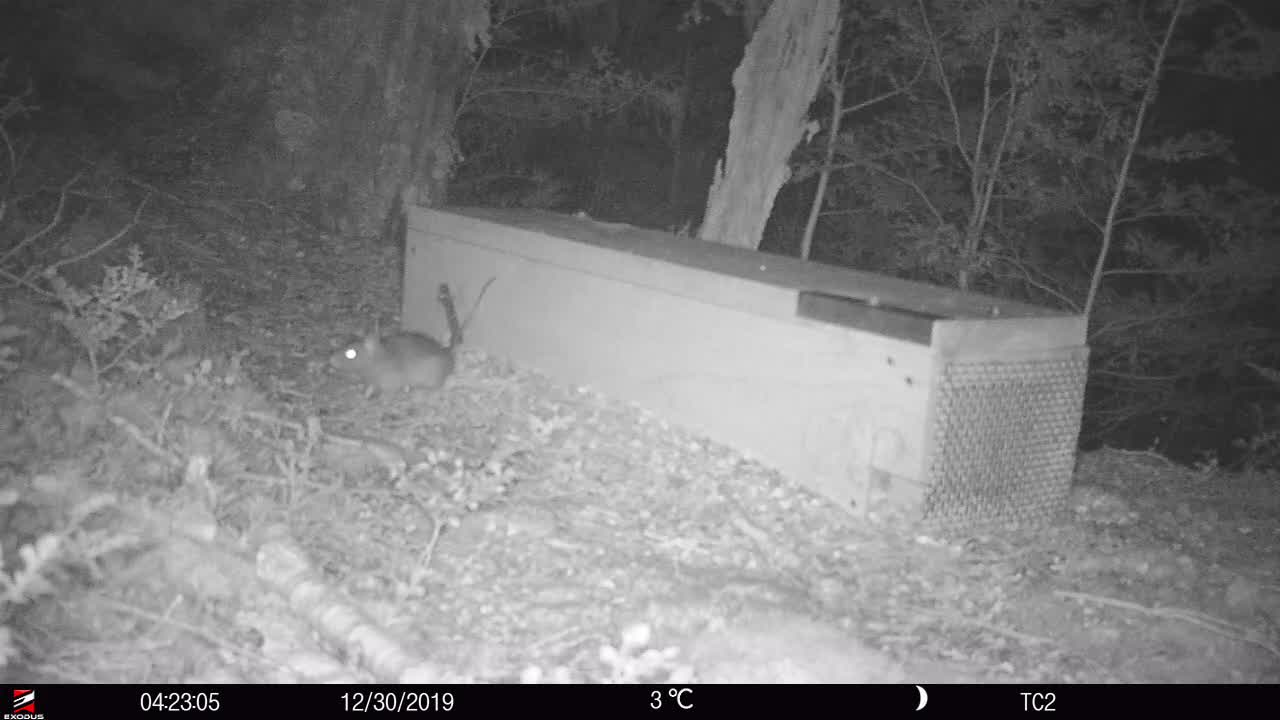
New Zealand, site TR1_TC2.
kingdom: Animalia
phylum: Chordata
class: Mammalia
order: Rodentia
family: Muridae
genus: Rattus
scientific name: Rattus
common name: rat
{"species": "rat (Rattus)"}